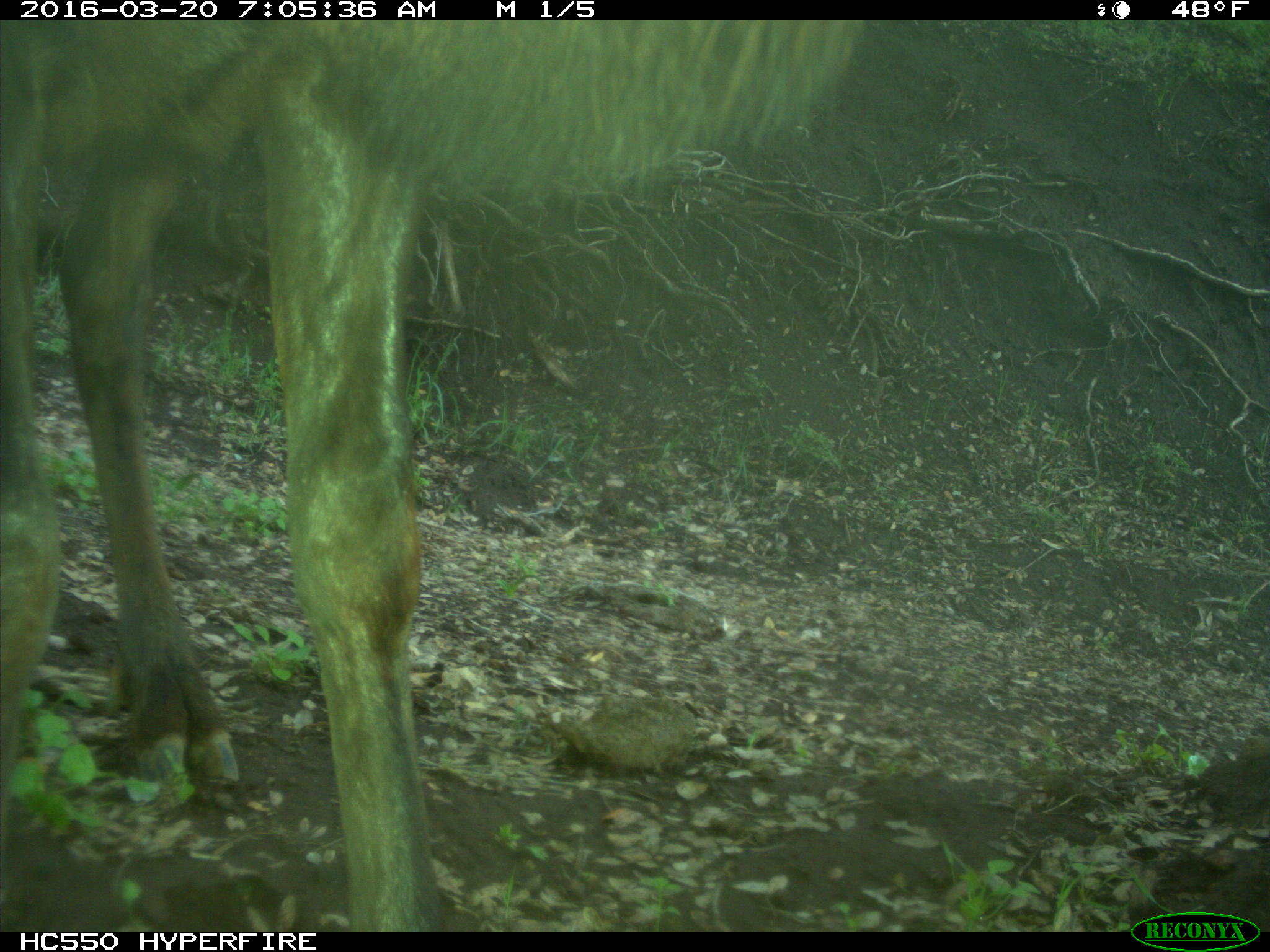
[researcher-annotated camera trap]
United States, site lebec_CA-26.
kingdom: Animalia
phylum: Chordata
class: Mammalia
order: Artiodactyla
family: Cervidae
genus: Cervus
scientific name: Cervus canadensis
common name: elk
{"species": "Cervus canadensis (elk)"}